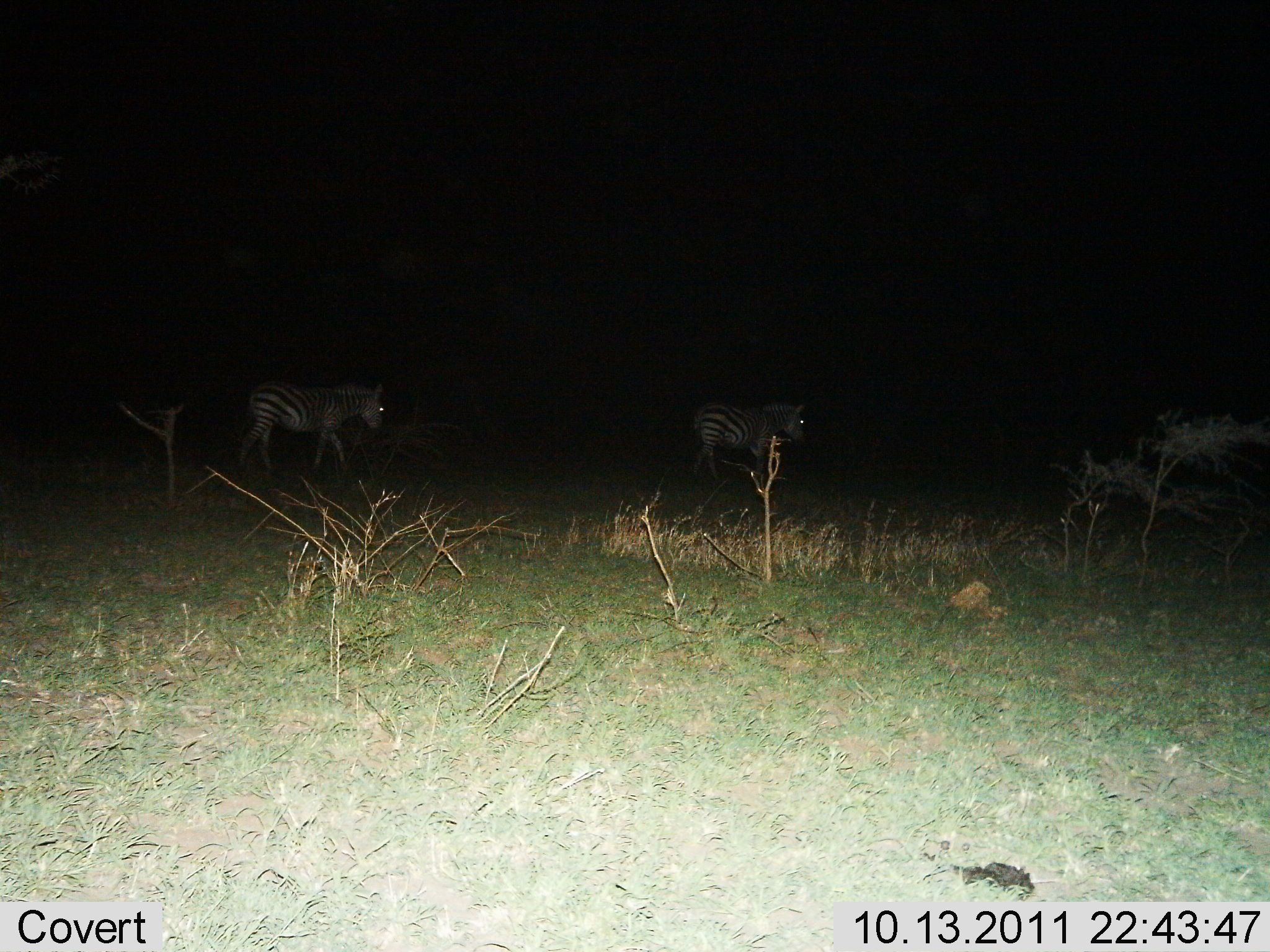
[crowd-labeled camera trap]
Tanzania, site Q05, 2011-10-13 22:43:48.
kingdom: Animalia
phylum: Chordata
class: Mammalia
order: Perissodactyla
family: Equidae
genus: Equus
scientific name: Equus quagga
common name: plains zebra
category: zebra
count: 2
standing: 31%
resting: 0%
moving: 77%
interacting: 0%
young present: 0%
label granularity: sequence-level